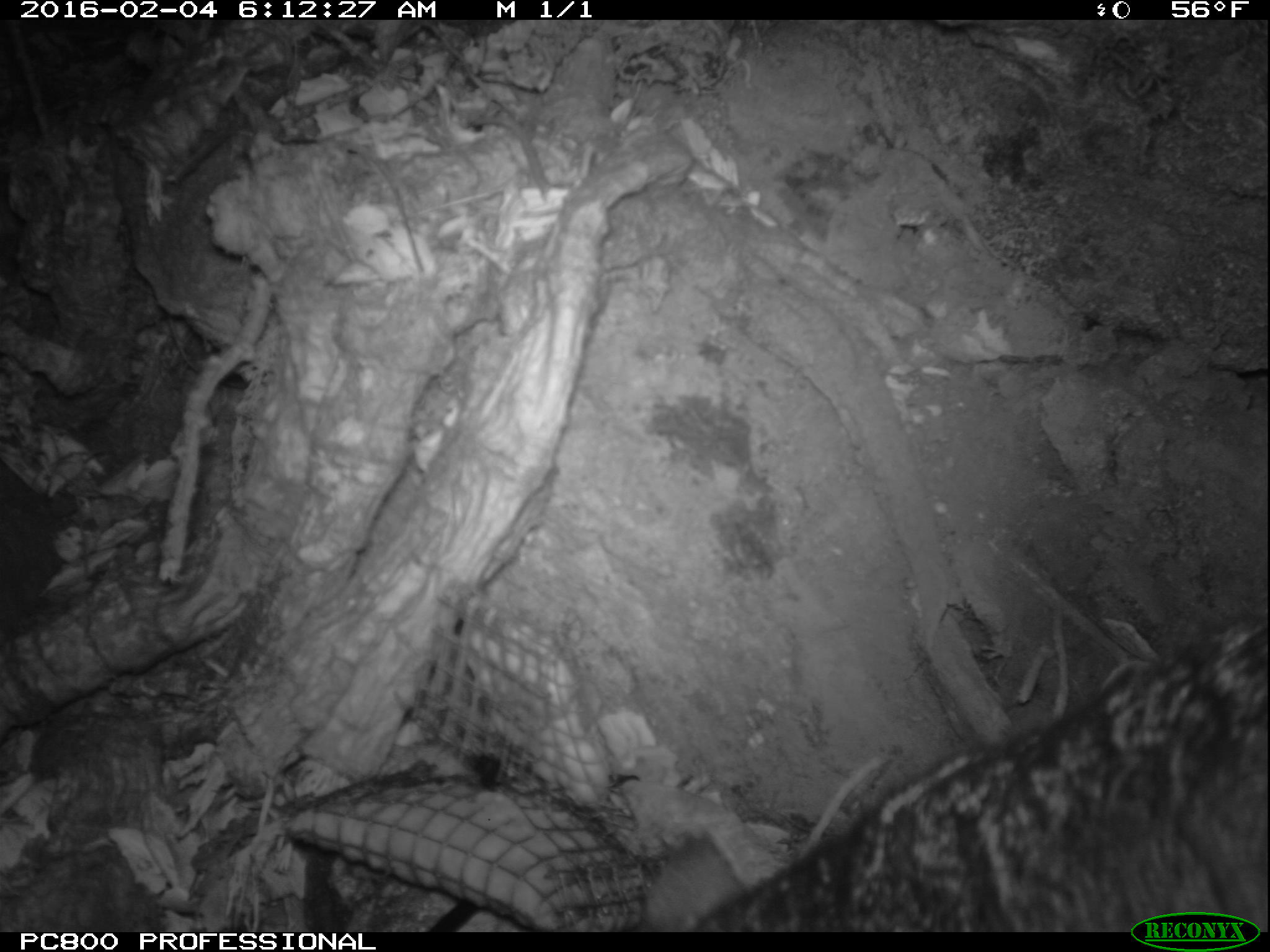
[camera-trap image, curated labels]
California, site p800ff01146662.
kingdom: Animalia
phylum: Chordata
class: Mammalia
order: Carnivora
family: Canidae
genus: Urocyon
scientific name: Urocyon littoralis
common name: island fox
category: fox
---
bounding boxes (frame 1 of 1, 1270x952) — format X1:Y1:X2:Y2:
fox: 642:615:1269:932